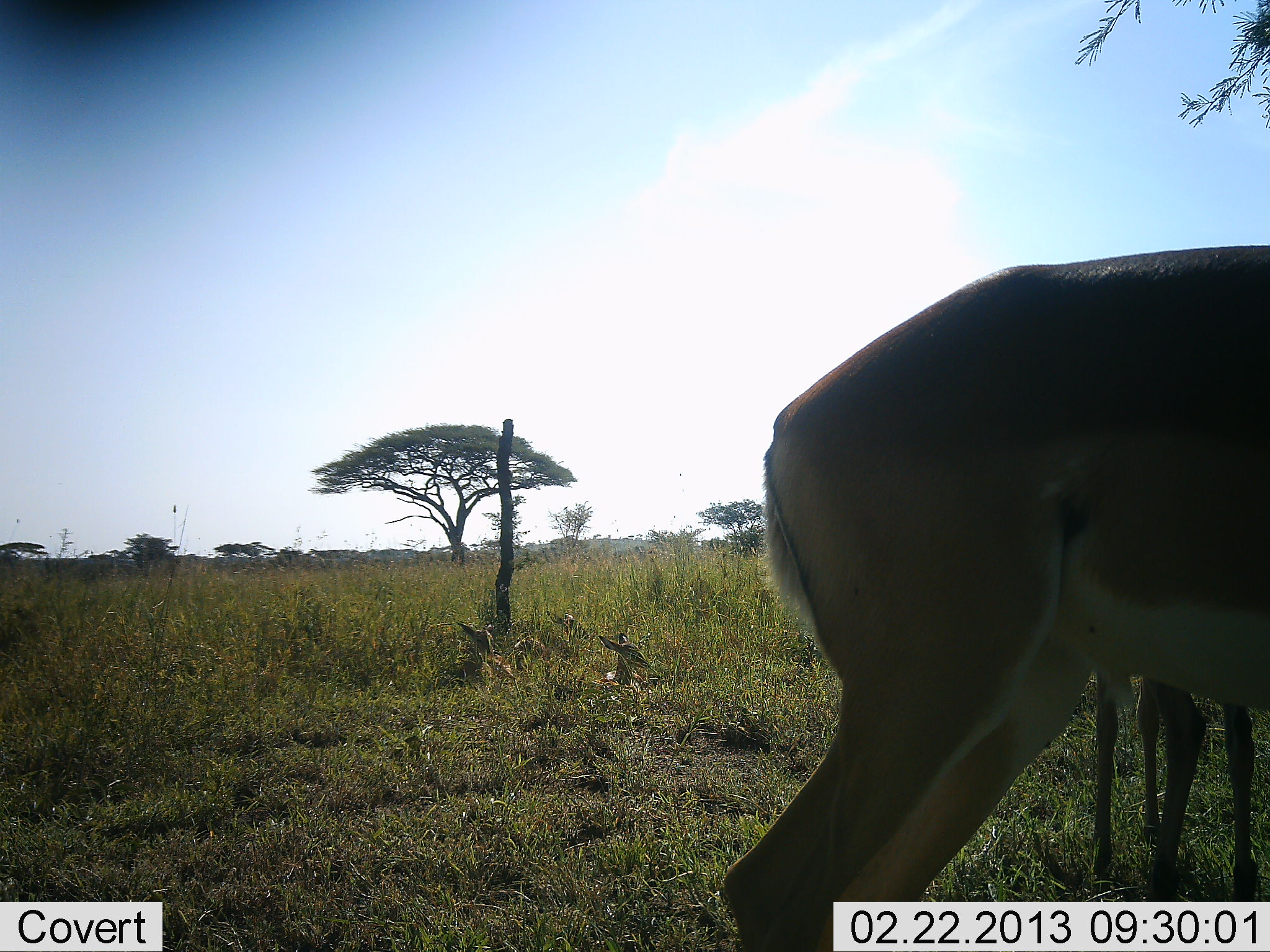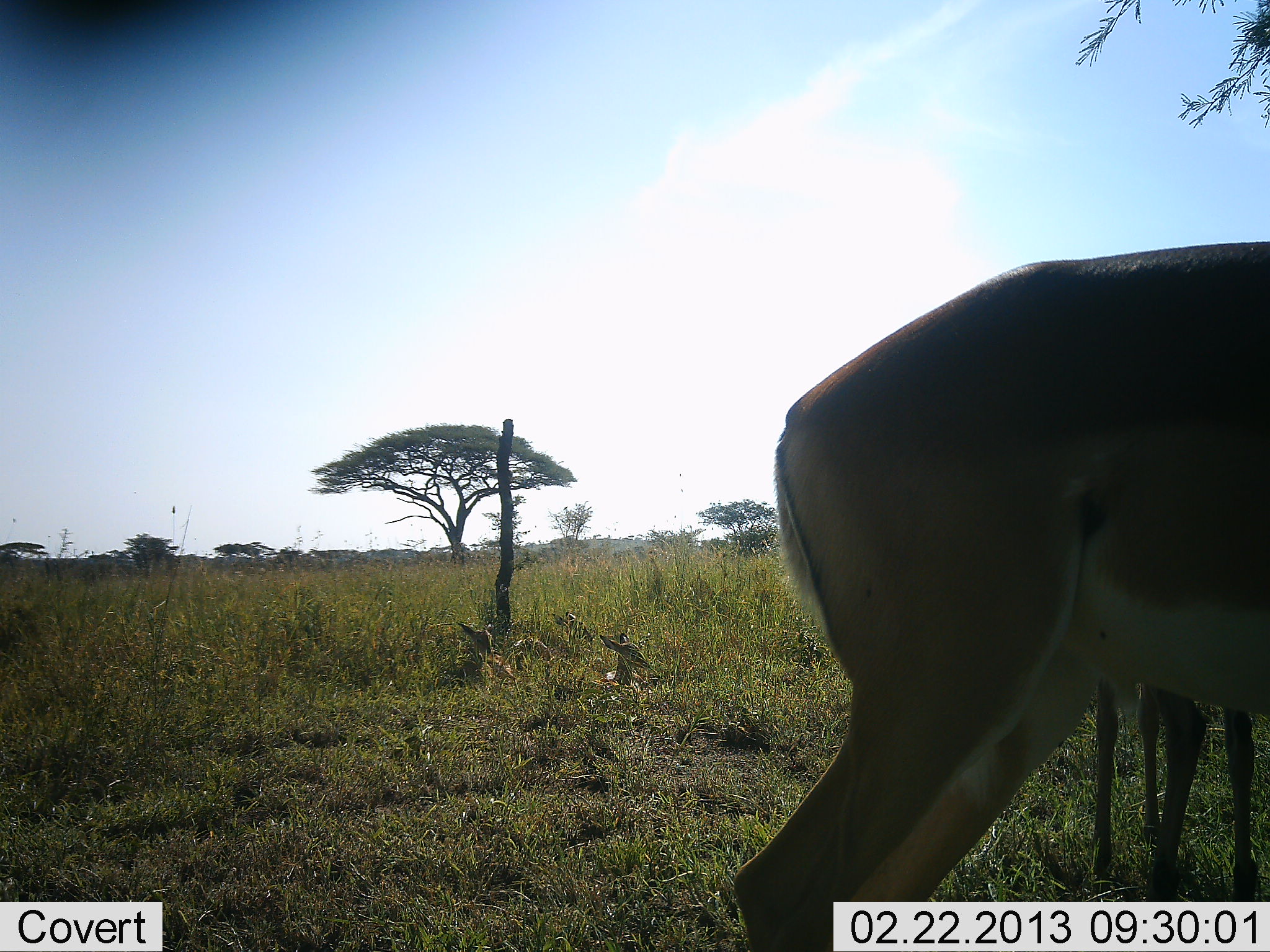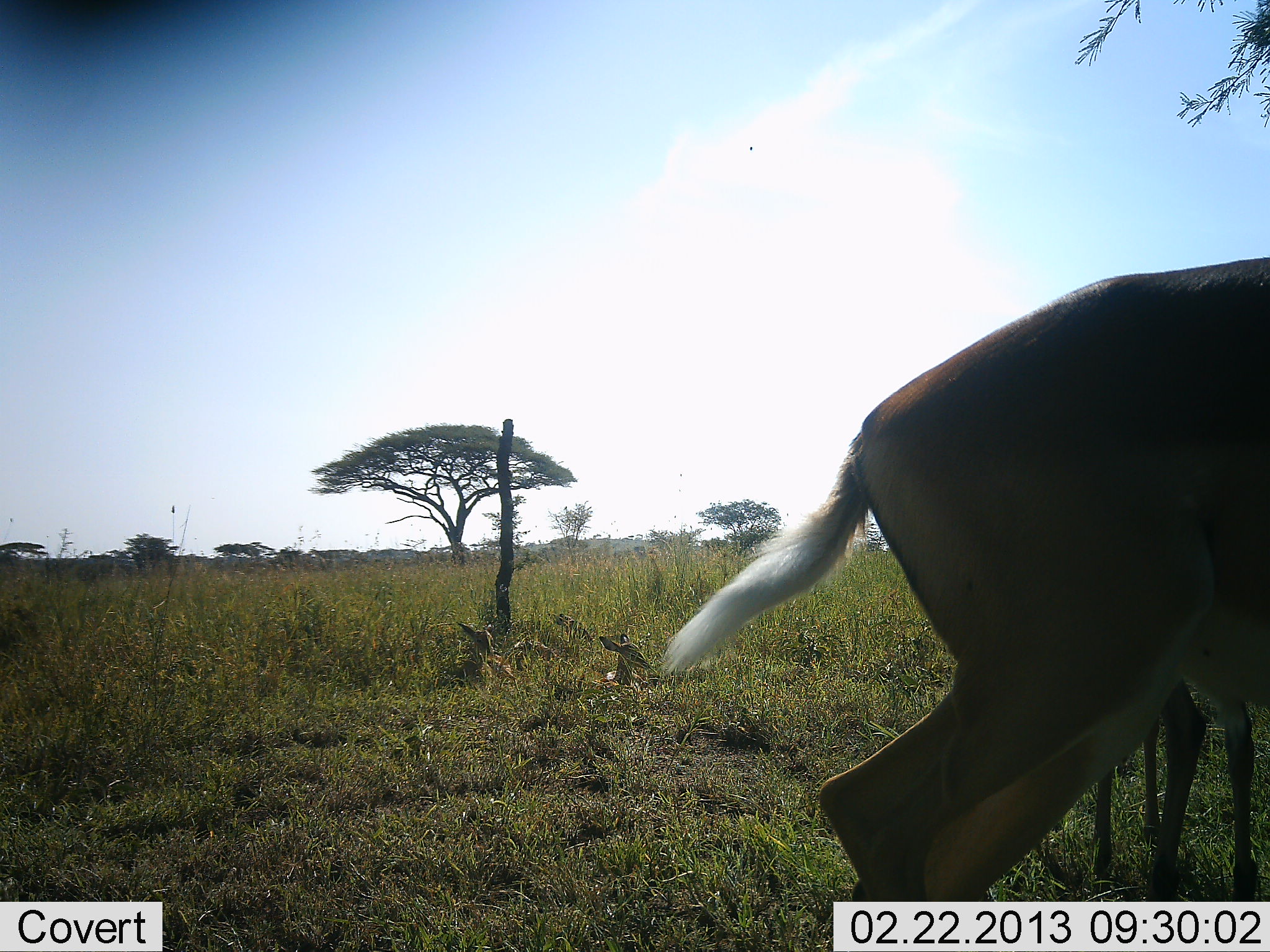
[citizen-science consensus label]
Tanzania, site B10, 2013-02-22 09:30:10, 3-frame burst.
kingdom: Animalia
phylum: Chordata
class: Mammalia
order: Artiodactyla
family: Bovidae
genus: Aepyceros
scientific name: Aepyceros melampus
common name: impala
Impala (Aepyceros melampus), count 2. Behavior (volunteer vote fractions): standing 100%, resting 33%, moving 7%, interacting 0%. Young present (vote fraction): 20%. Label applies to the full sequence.